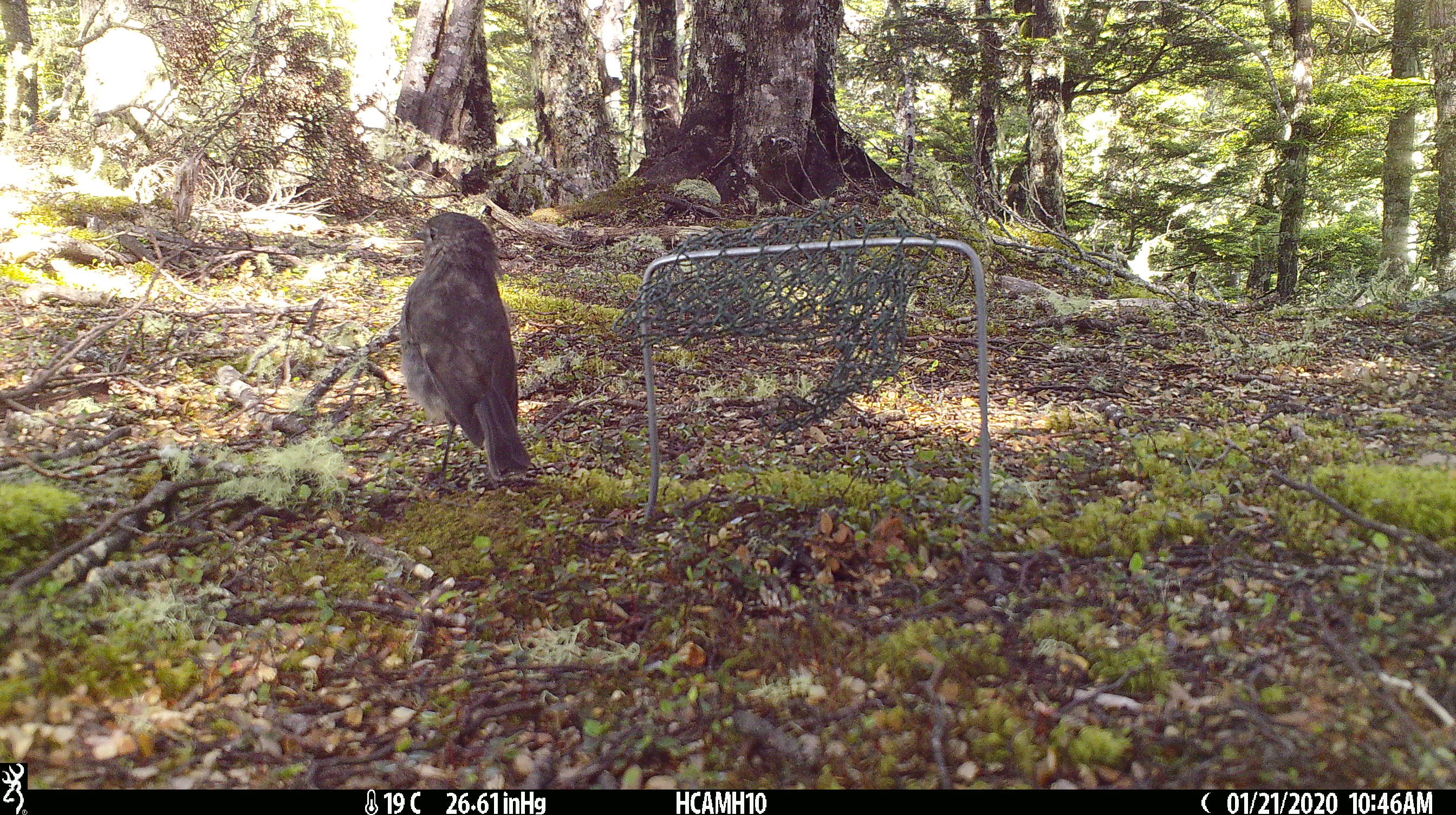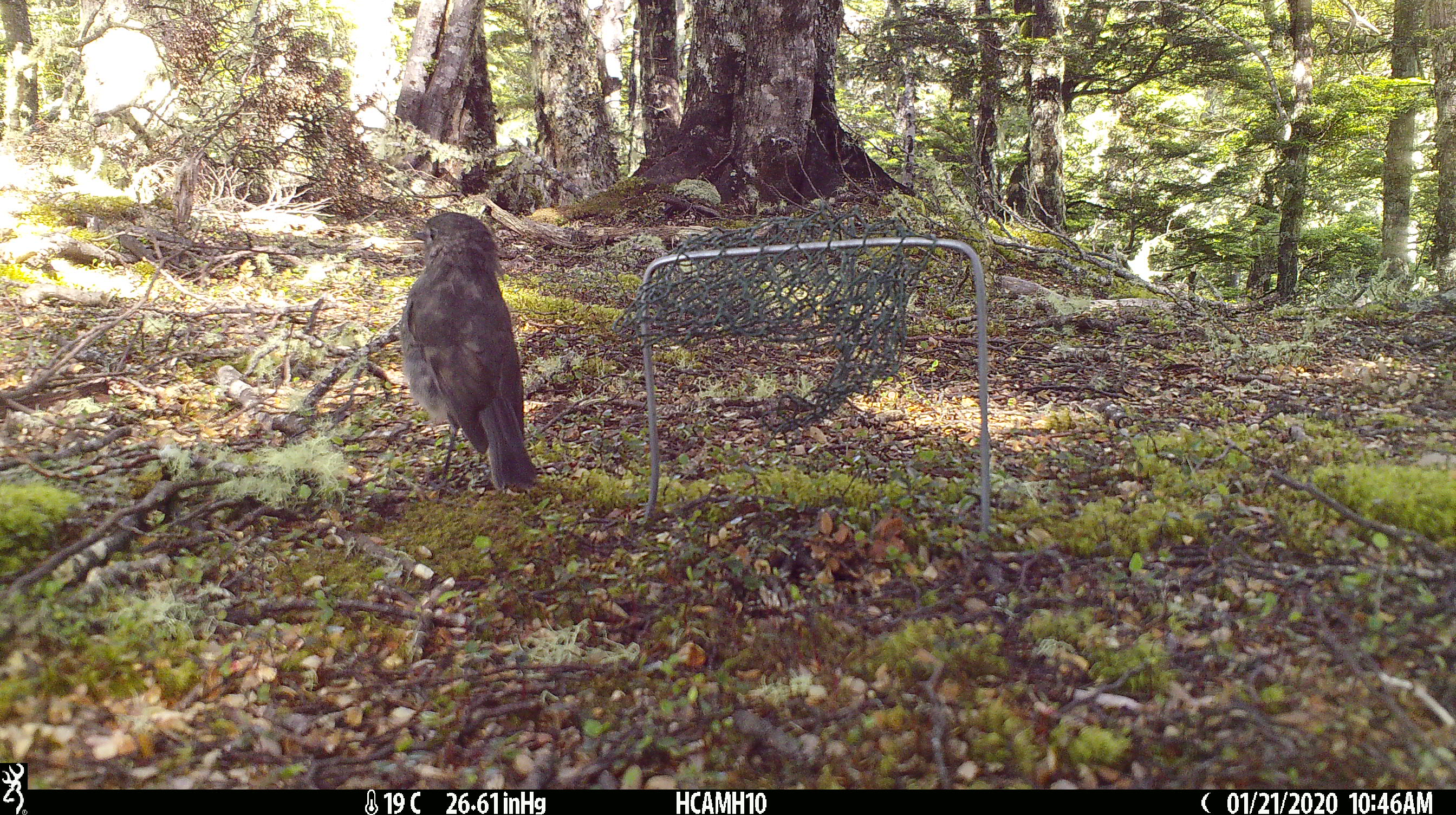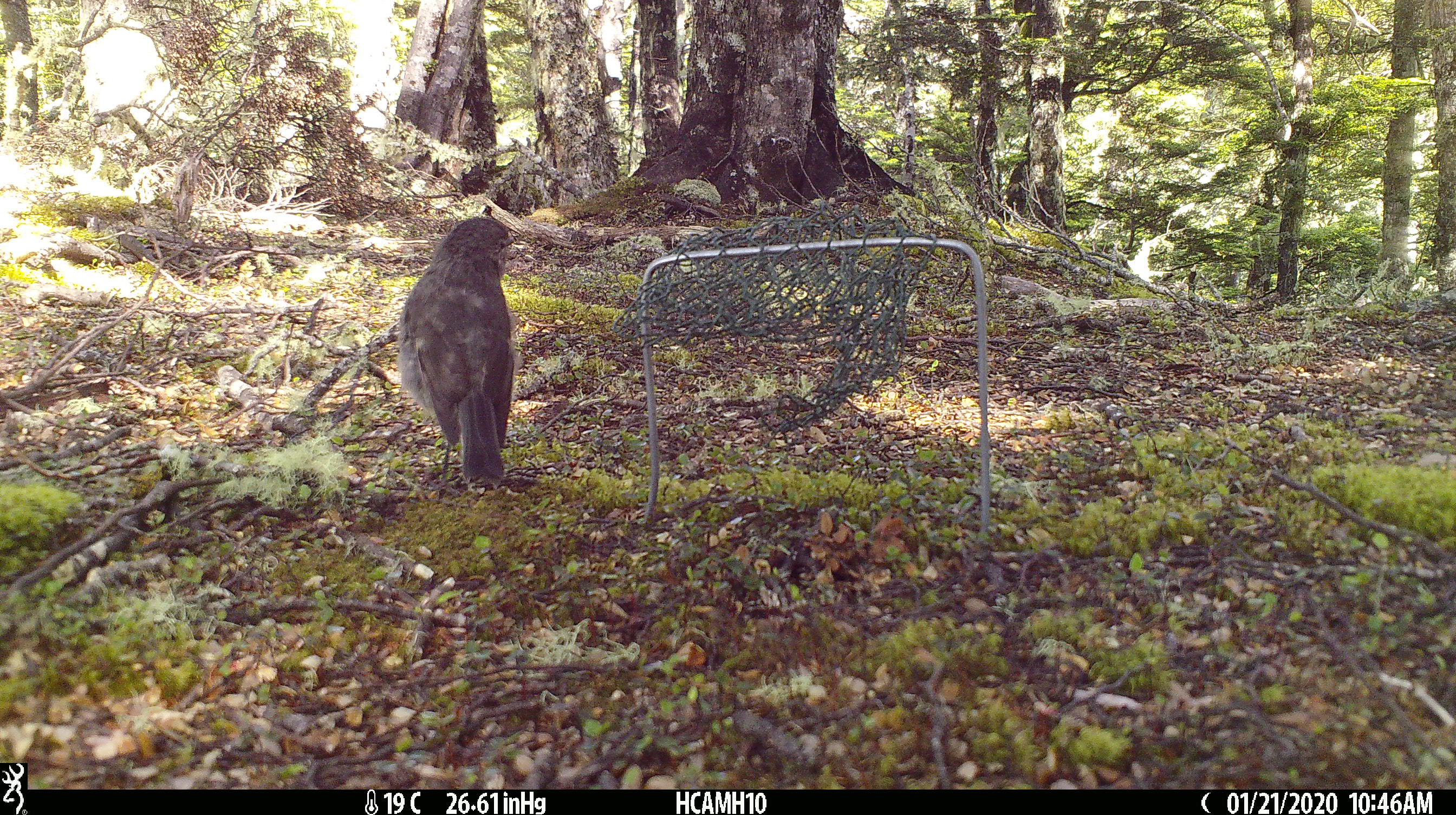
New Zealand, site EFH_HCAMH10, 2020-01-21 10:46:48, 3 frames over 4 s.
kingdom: Animalia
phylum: Chordata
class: Aves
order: Passeriformes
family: Petroicidae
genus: Petroica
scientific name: Petroica australis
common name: new zealand robin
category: robin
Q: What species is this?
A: Robin (new zealand robin) (Petroica australis).